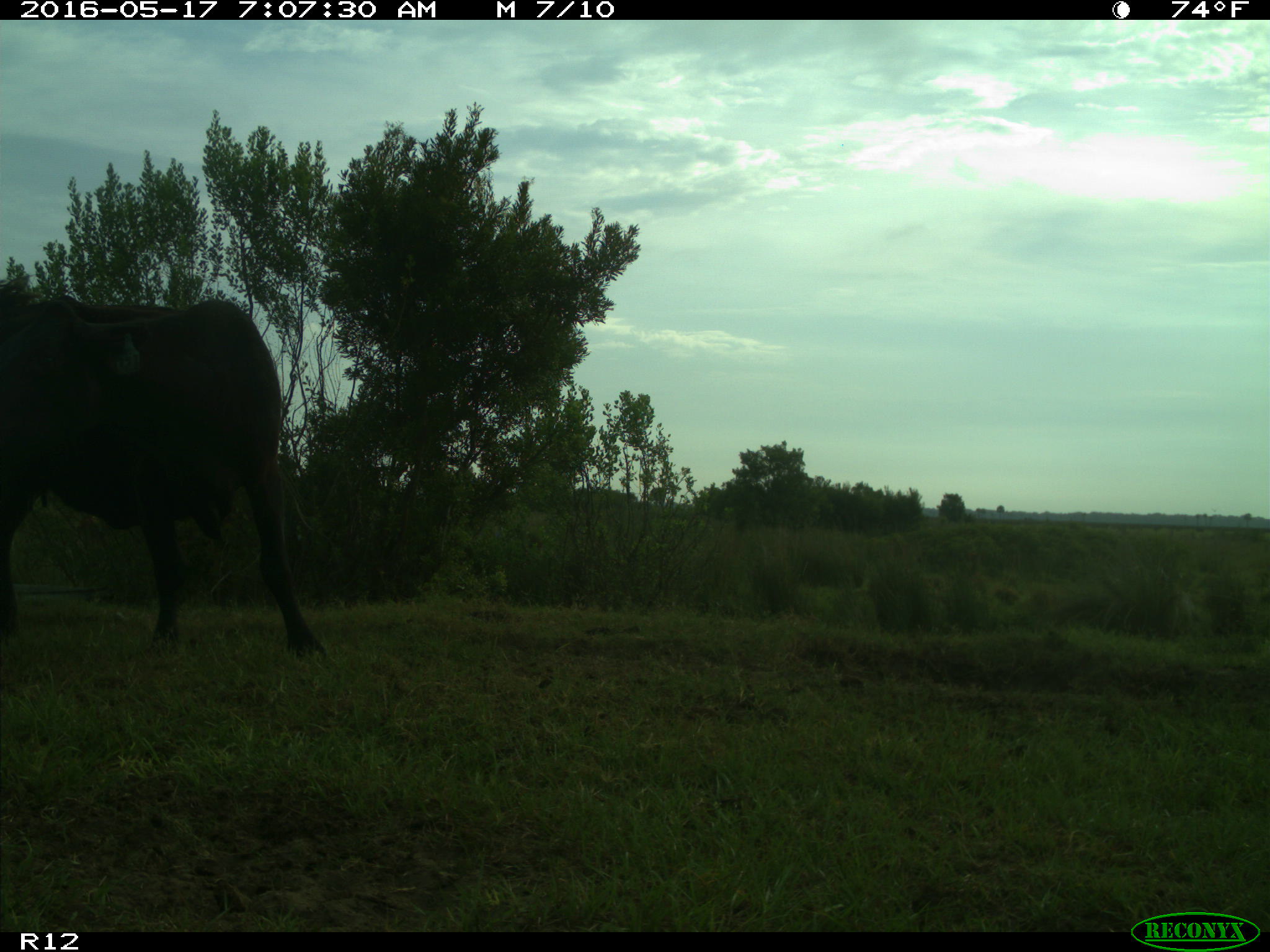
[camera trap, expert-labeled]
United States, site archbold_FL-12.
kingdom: Animalia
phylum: Chordata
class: Mammalia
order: Artiodactyla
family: Bovidae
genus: Bos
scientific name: Bos taurus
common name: domestic cow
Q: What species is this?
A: Bos taurus (domestic cow).